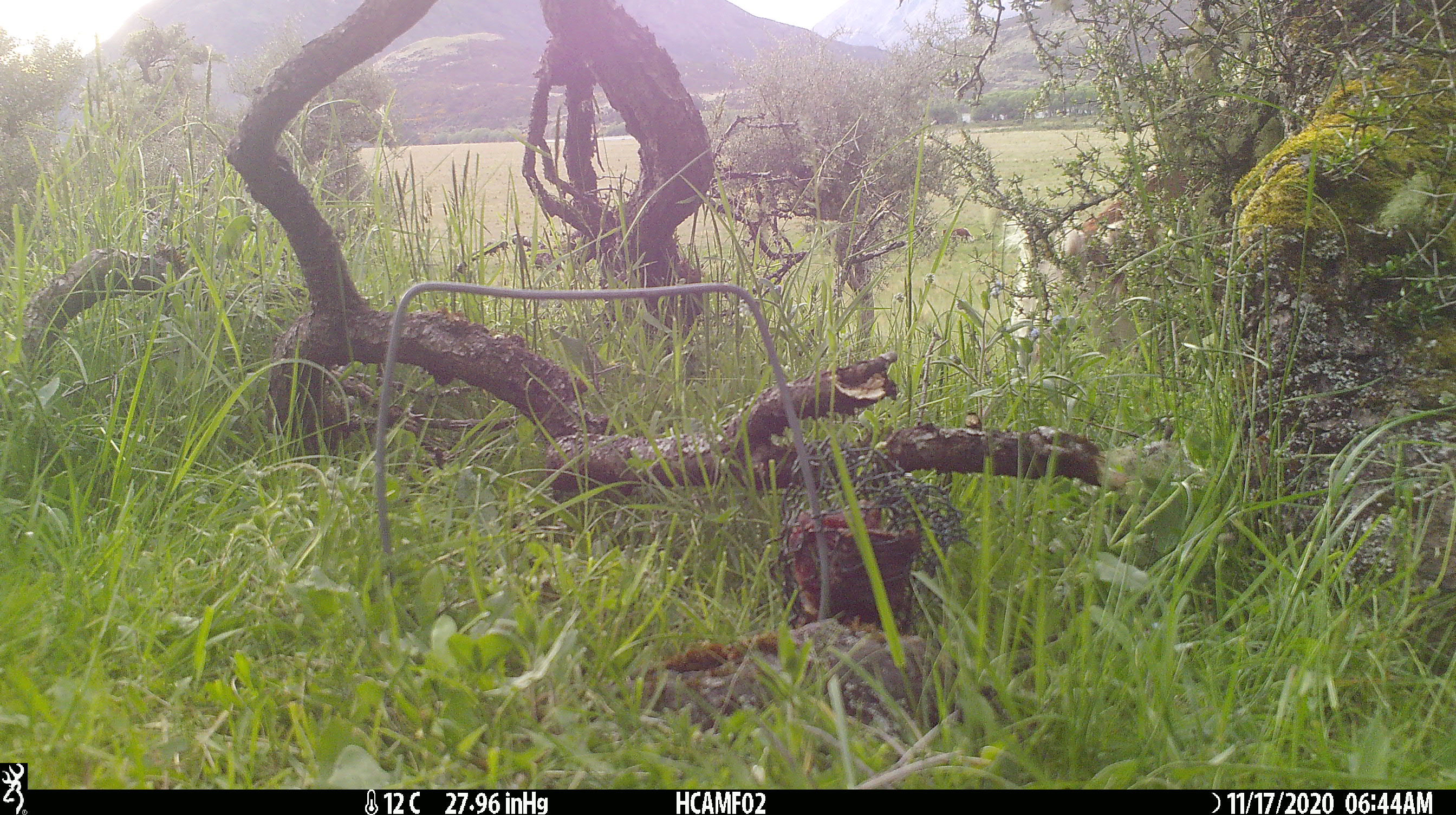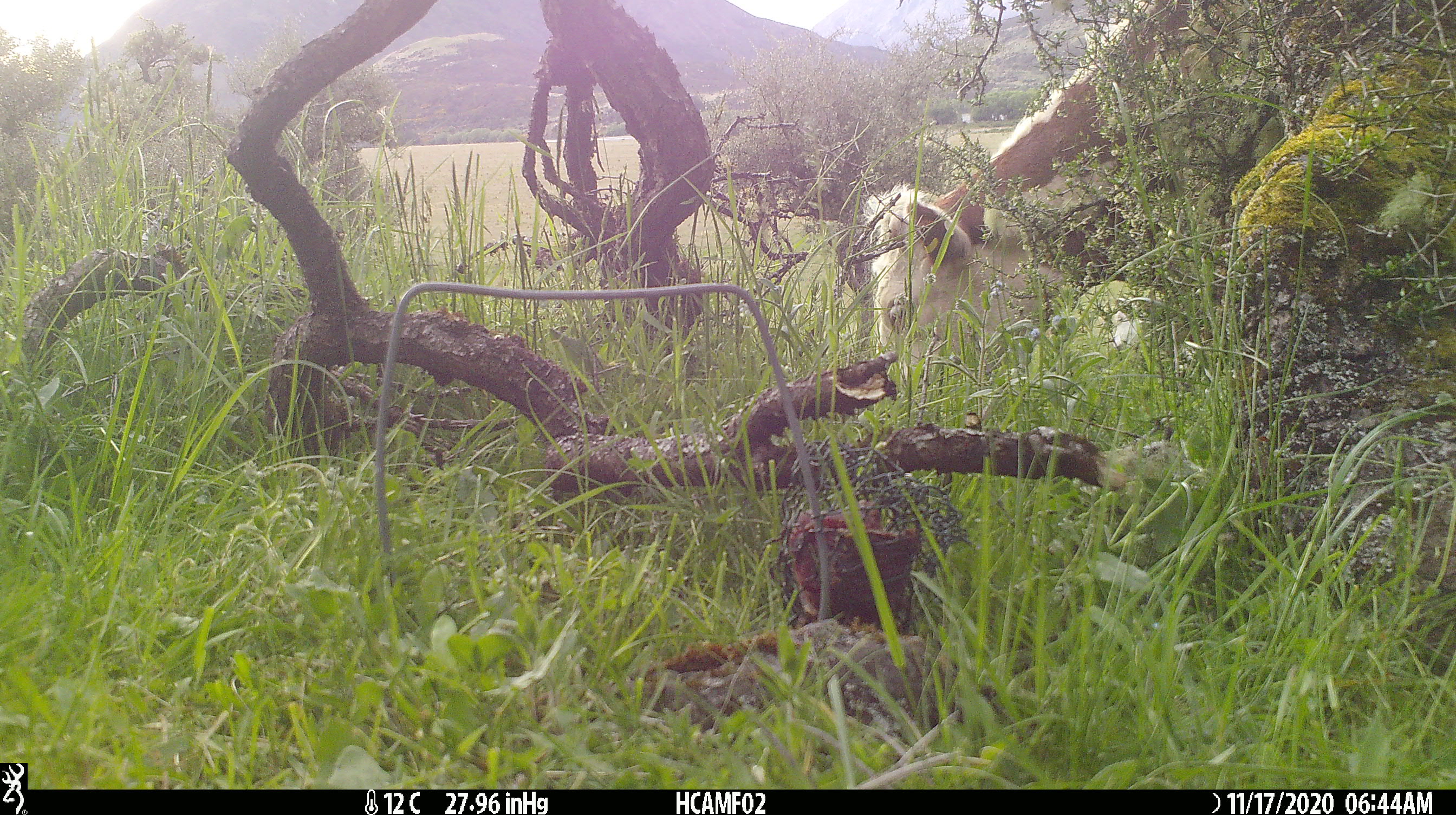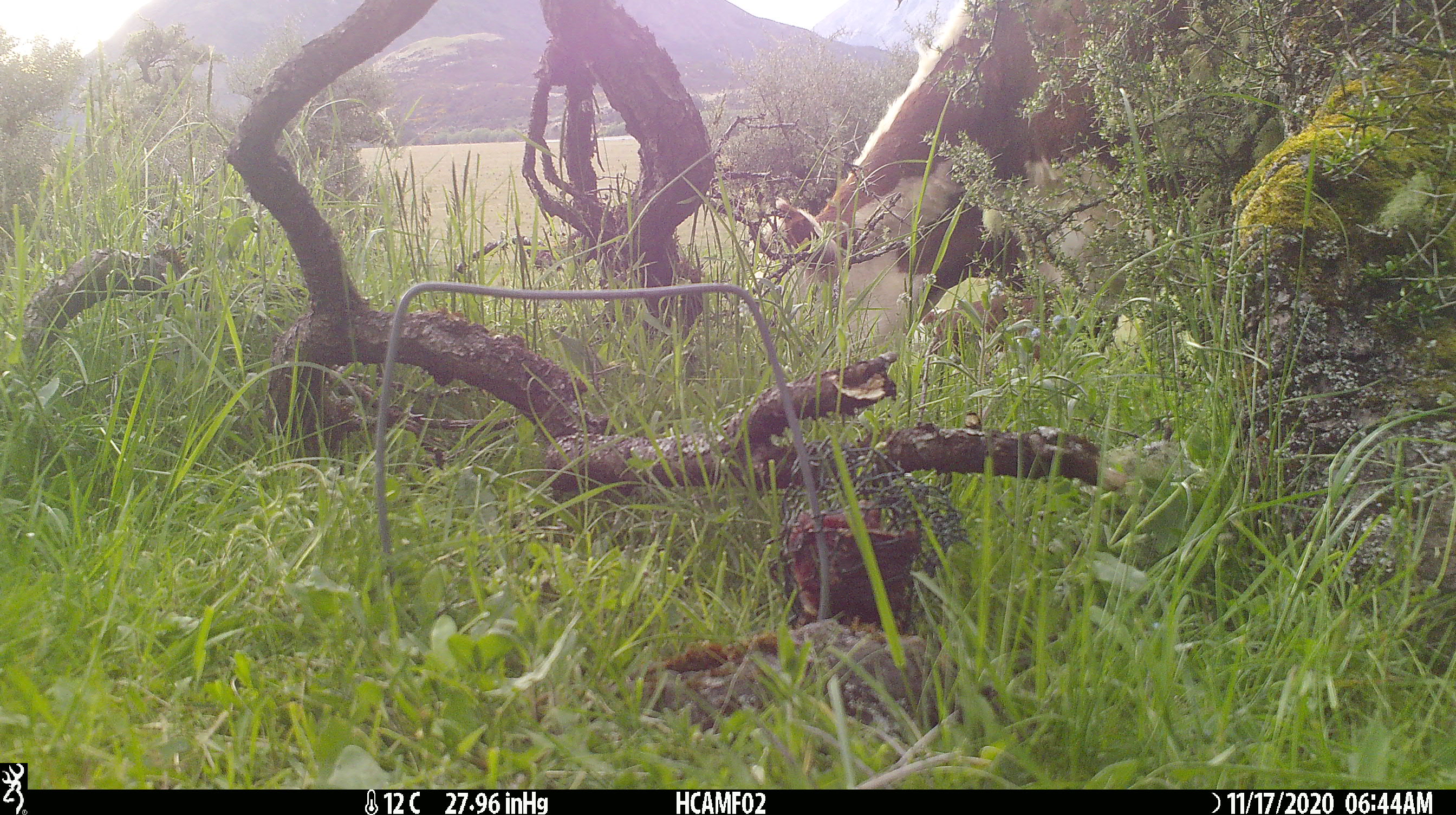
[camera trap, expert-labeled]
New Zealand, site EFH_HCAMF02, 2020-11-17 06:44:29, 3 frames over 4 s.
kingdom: Animalia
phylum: Chordata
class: Mammalia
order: Artiodactyla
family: Bovidae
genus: Bos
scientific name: Bos taurus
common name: domestic cow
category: cow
Cow (domestic cow) (Bos taurus).